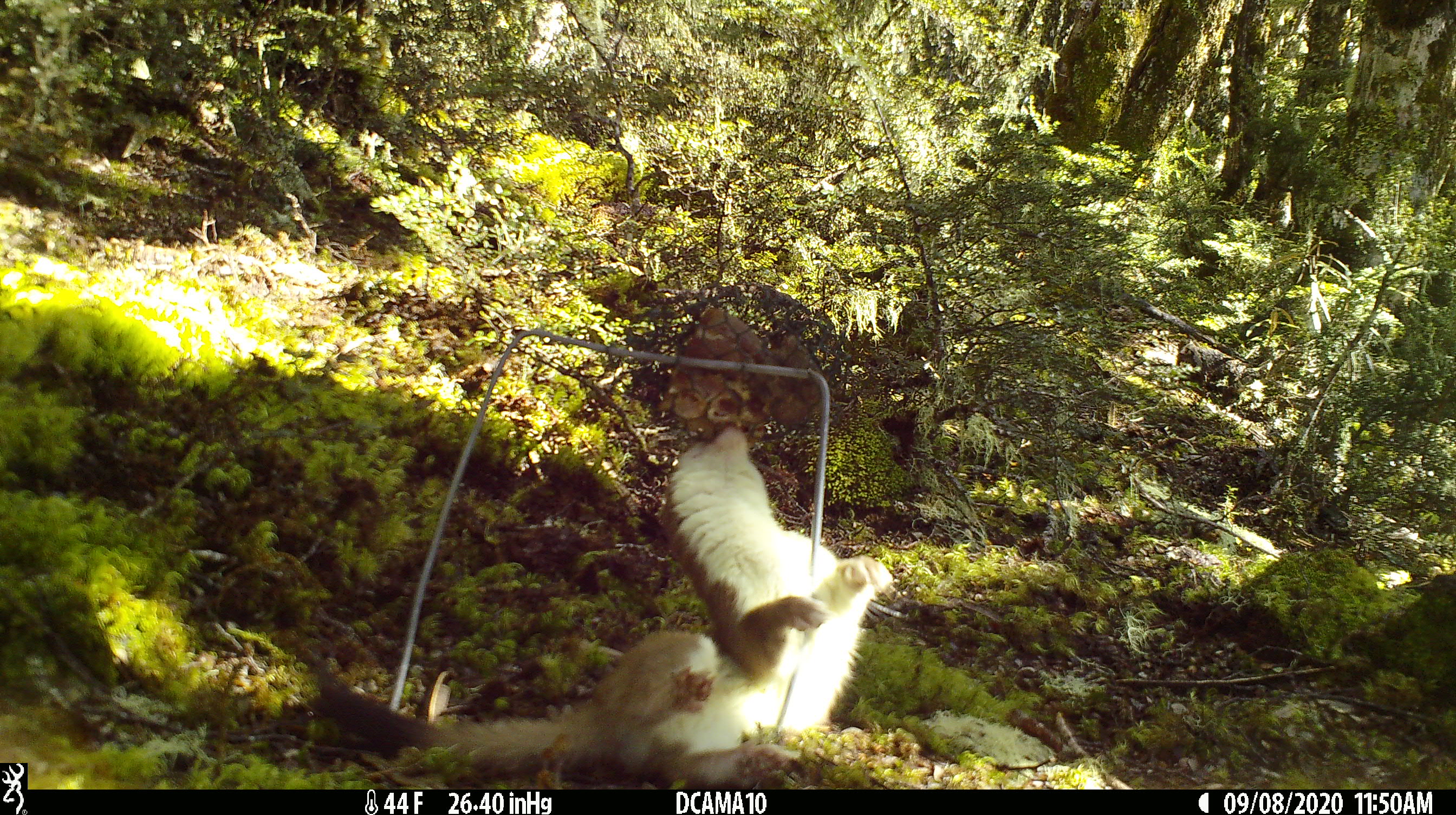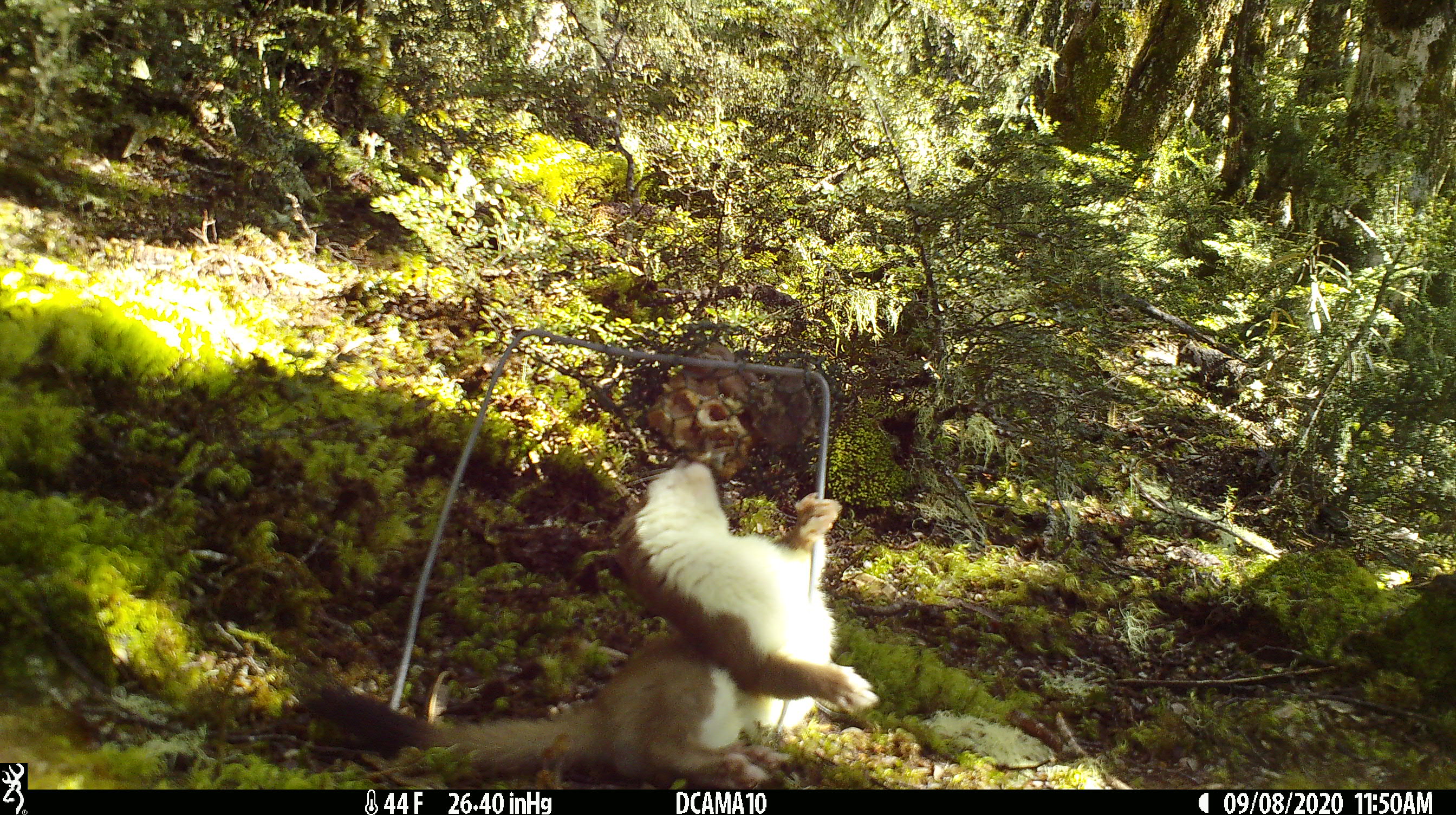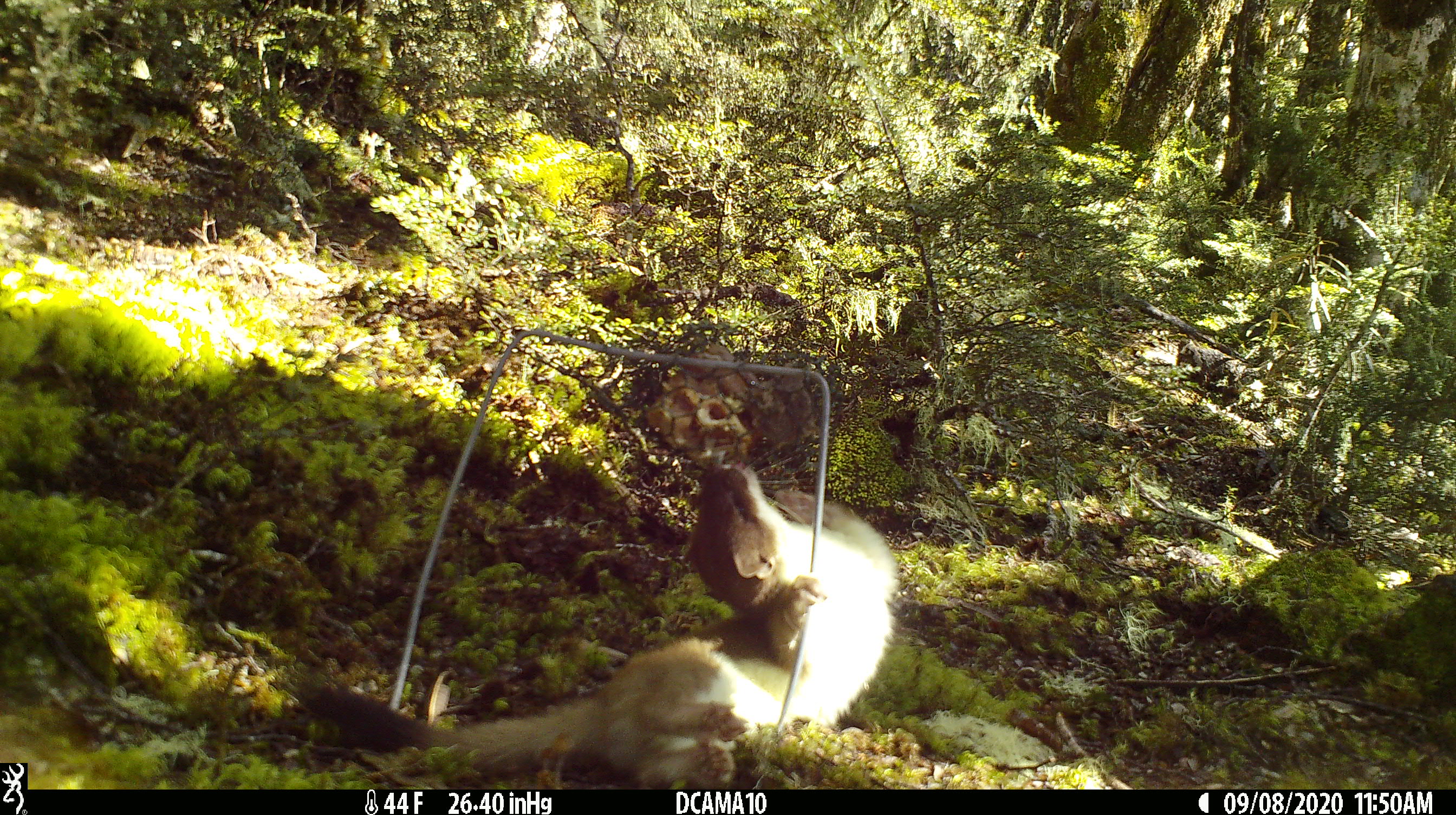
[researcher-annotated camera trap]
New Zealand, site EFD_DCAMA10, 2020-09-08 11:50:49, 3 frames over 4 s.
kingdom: Animalia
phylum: Chordata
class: Mammalia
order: Carnivora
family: Mustelidae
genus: Mustela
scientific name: Mustela erminea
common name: stoat